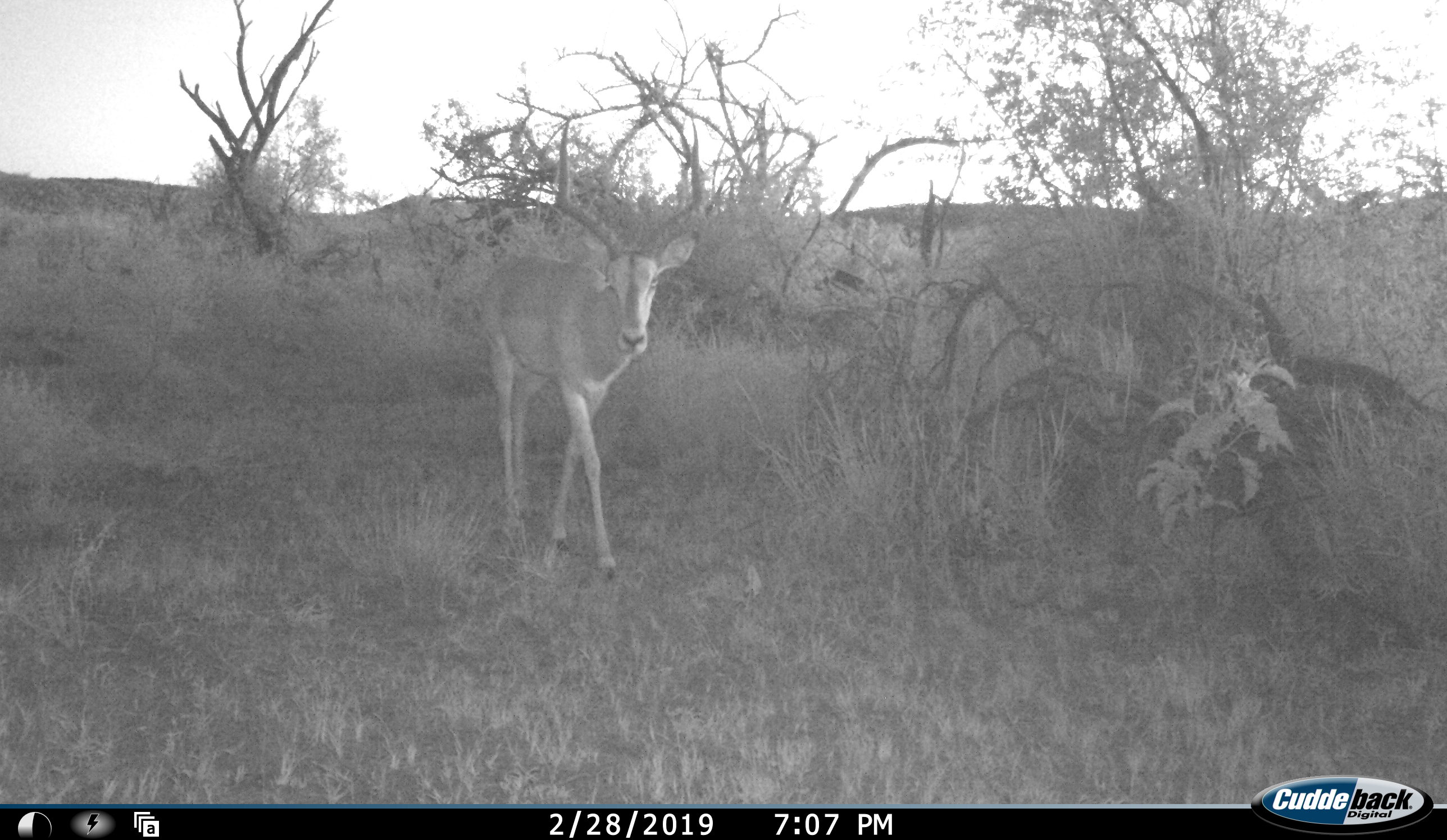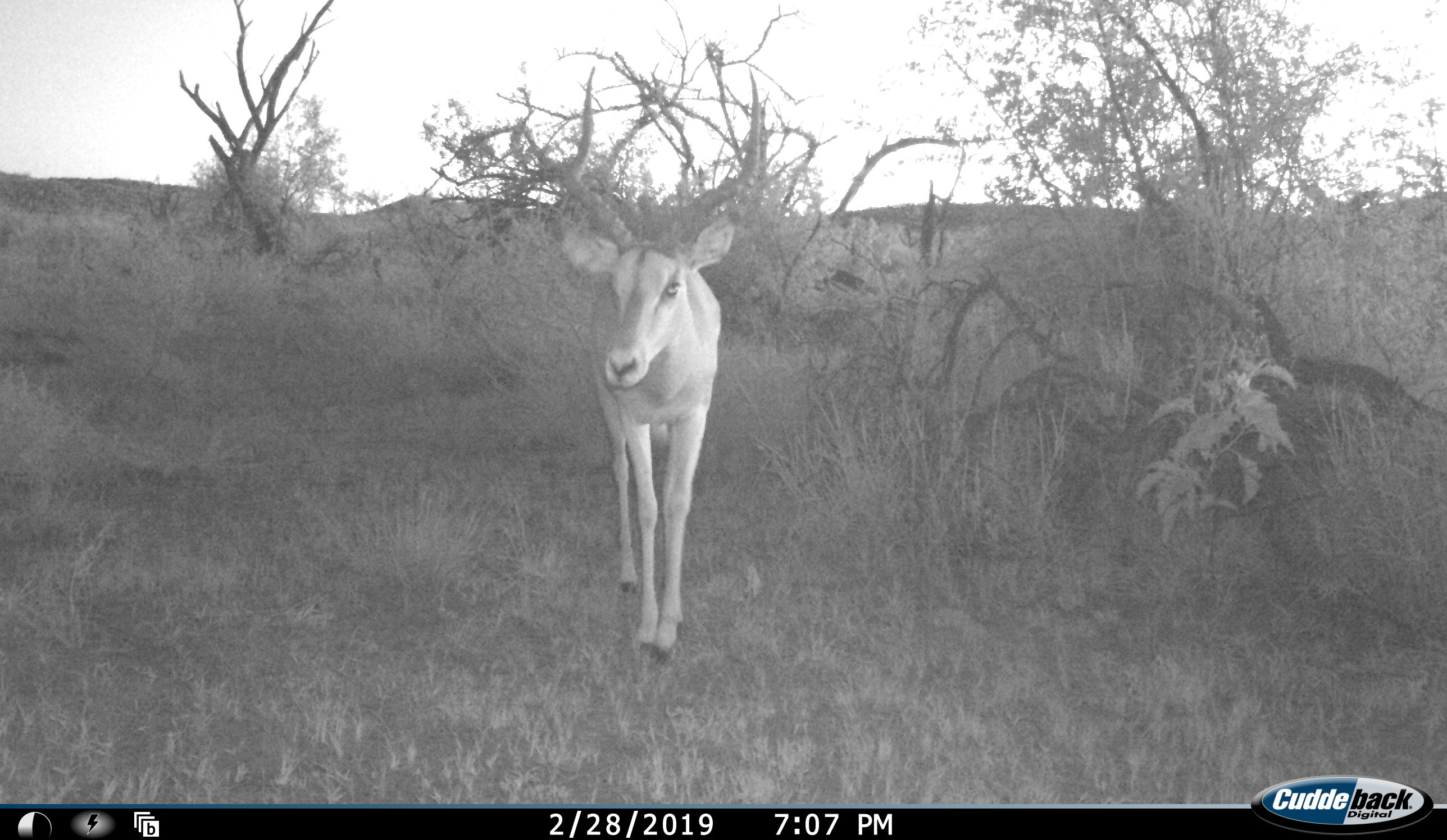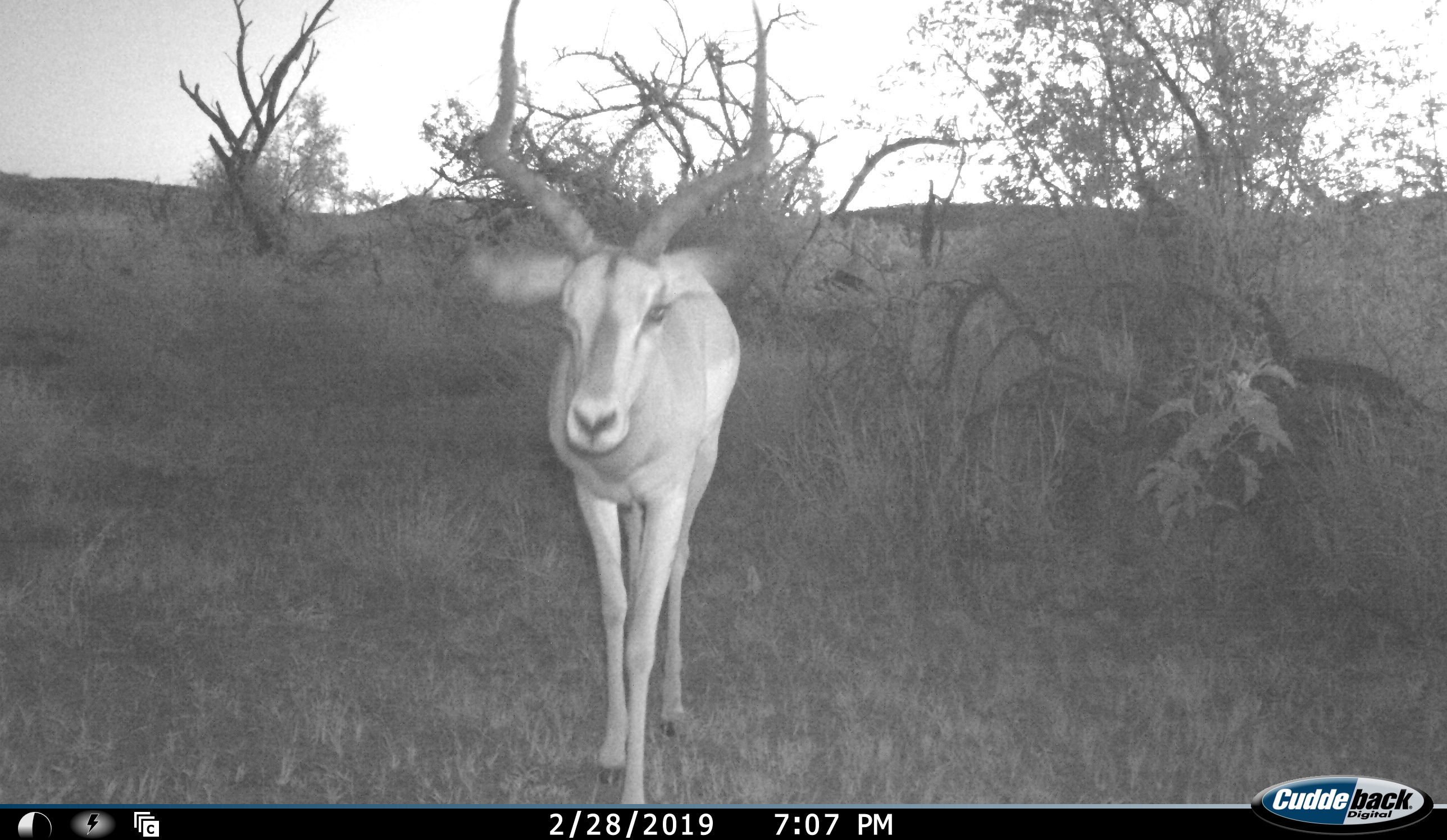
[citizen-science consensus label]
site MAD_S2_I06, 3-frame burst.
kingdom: Animalia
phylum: Chordata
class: Mammalia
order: Artiodactyla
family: Bovidae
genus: Aepyceros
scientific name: Aepyceros melampus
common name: impala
Impala (Aepyceros melampus), count 1. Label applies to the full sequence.